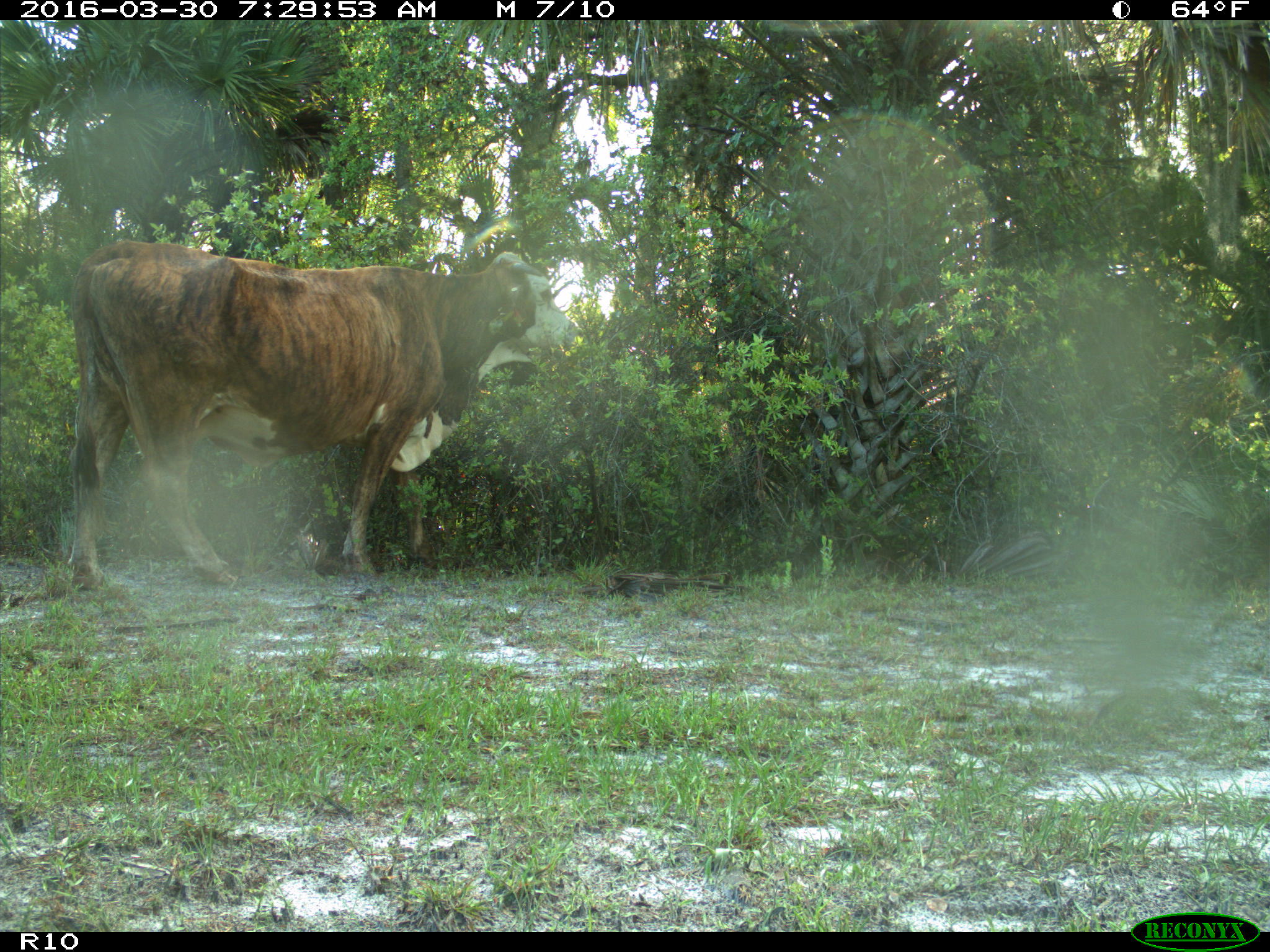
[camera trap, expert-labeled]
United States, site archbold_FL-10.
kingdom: Animalia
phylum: Chordata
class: Mammalia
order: Artiodactyla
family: Bovidae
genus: Bos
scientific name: Bos taurus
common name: domestic cow